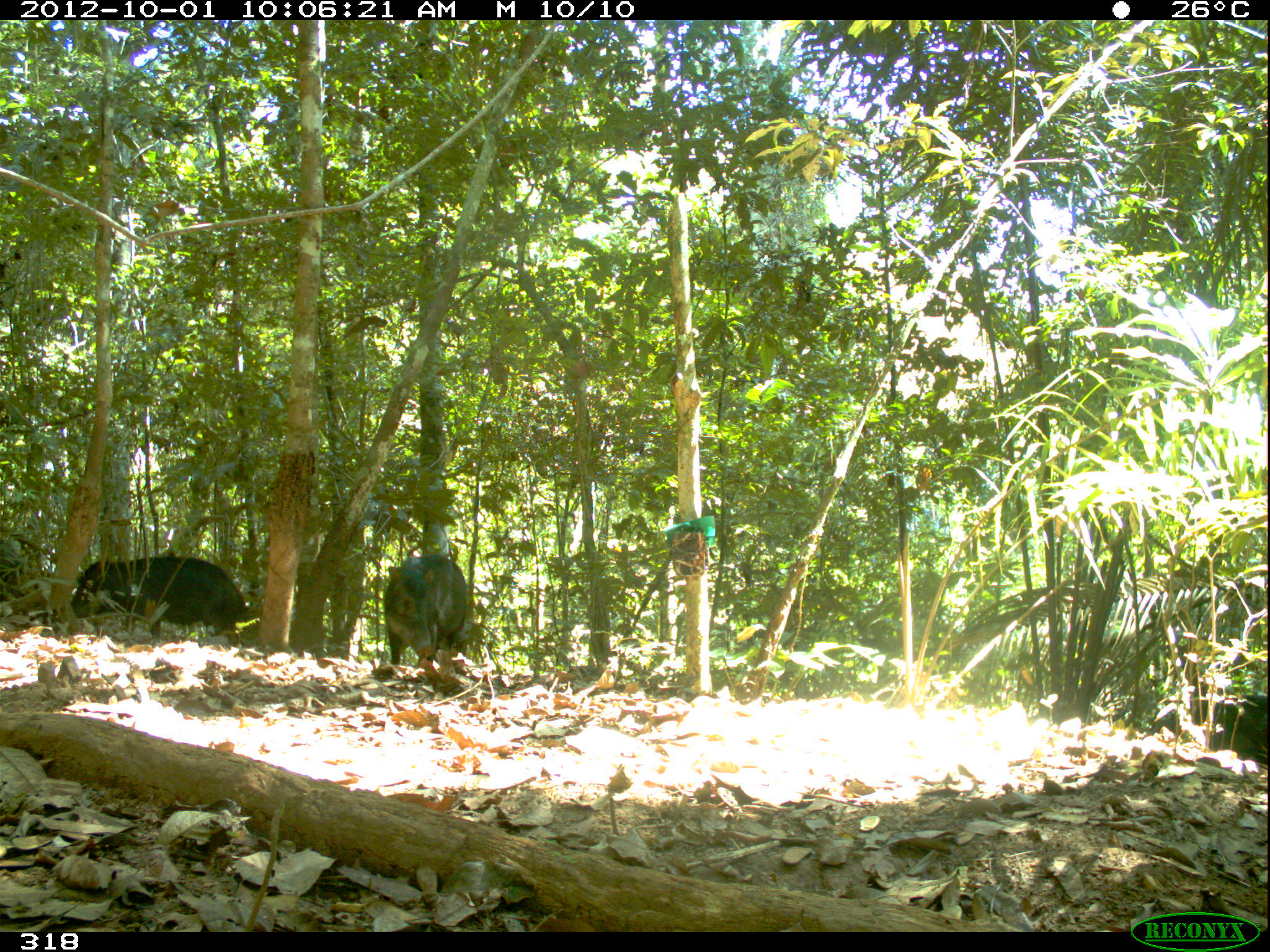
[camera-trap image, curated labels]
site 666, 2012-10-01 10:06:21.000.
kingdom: Animalia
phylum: Chordata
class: Mammalia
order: Artiodactyla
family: Tayassuidae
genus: Tayassu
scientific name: Tayassu pecari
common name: white-lipped peccary